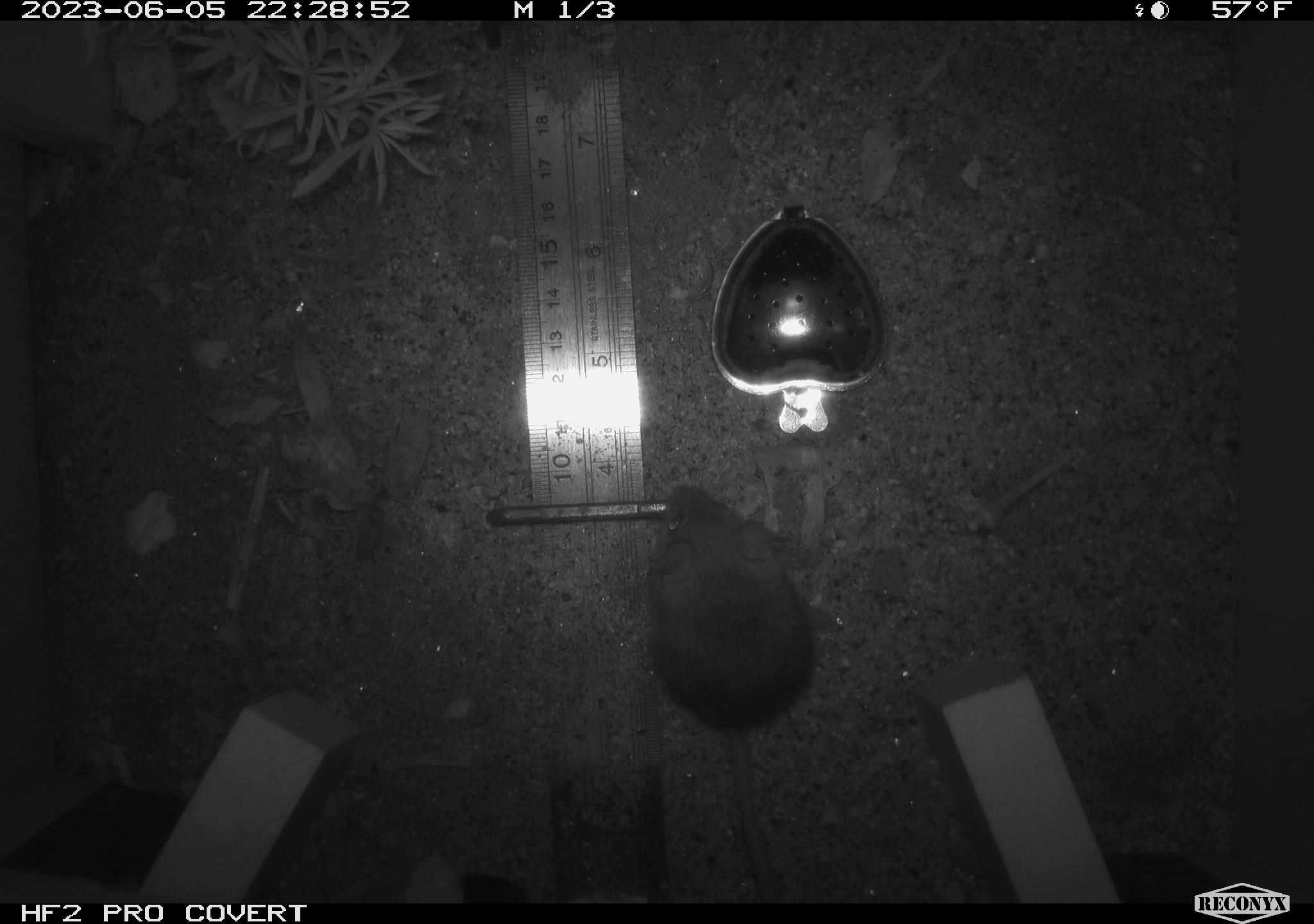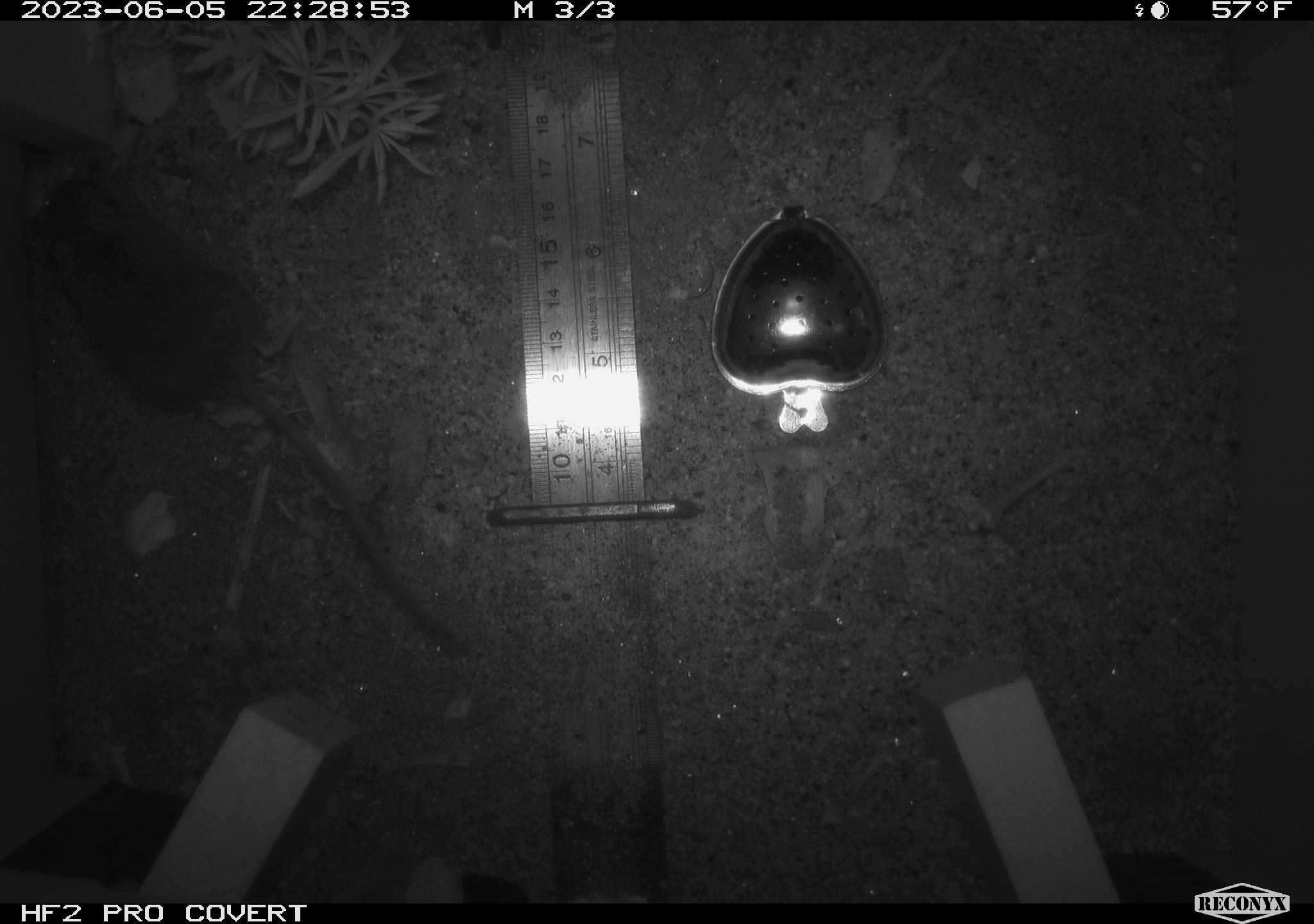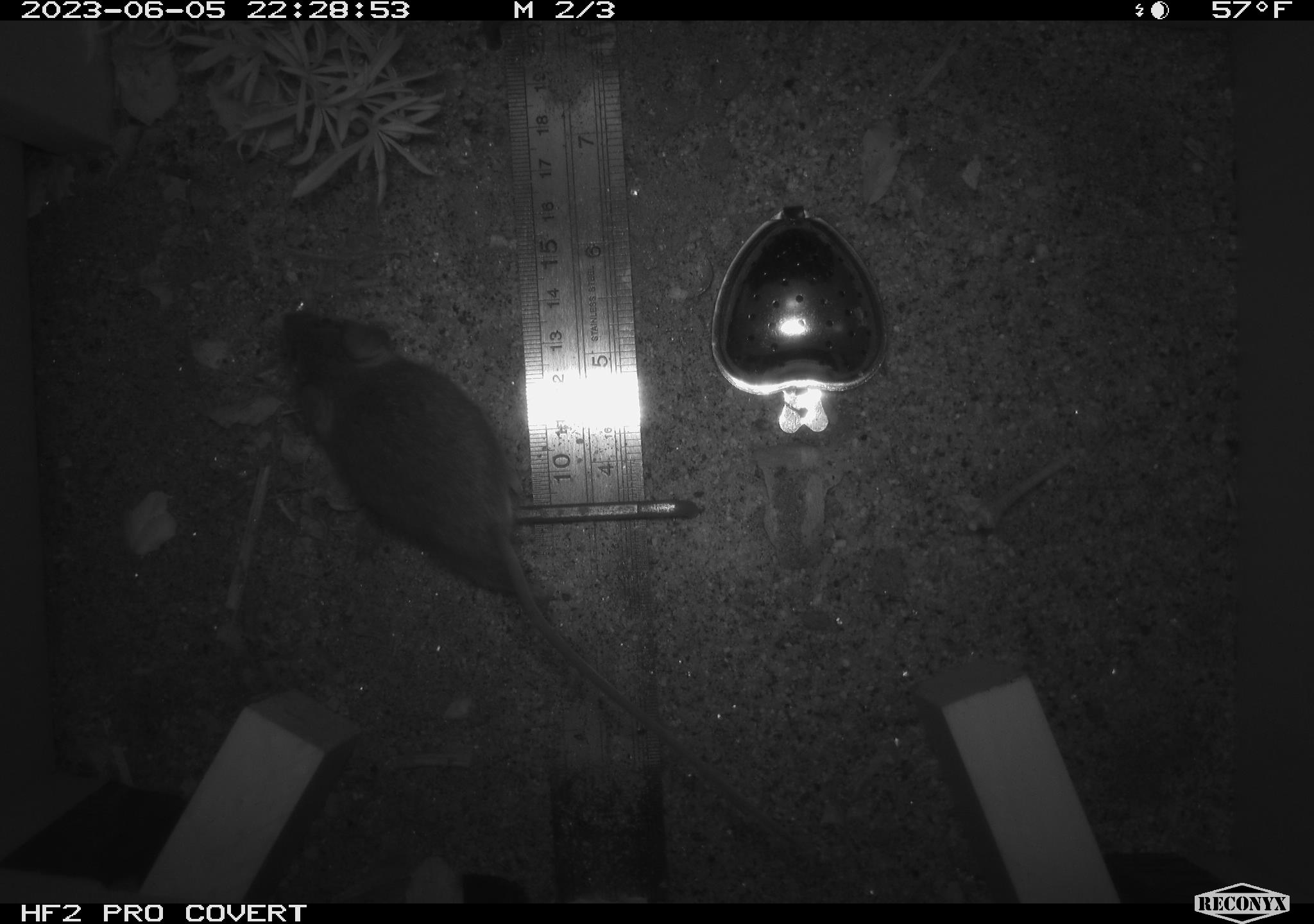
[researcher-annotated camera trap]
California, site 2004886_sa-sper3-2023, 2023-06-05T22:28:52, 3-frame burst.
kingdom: Animalia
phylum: Chordata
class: Mammalia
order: Rodentia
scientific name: Rodentia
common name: mouse species